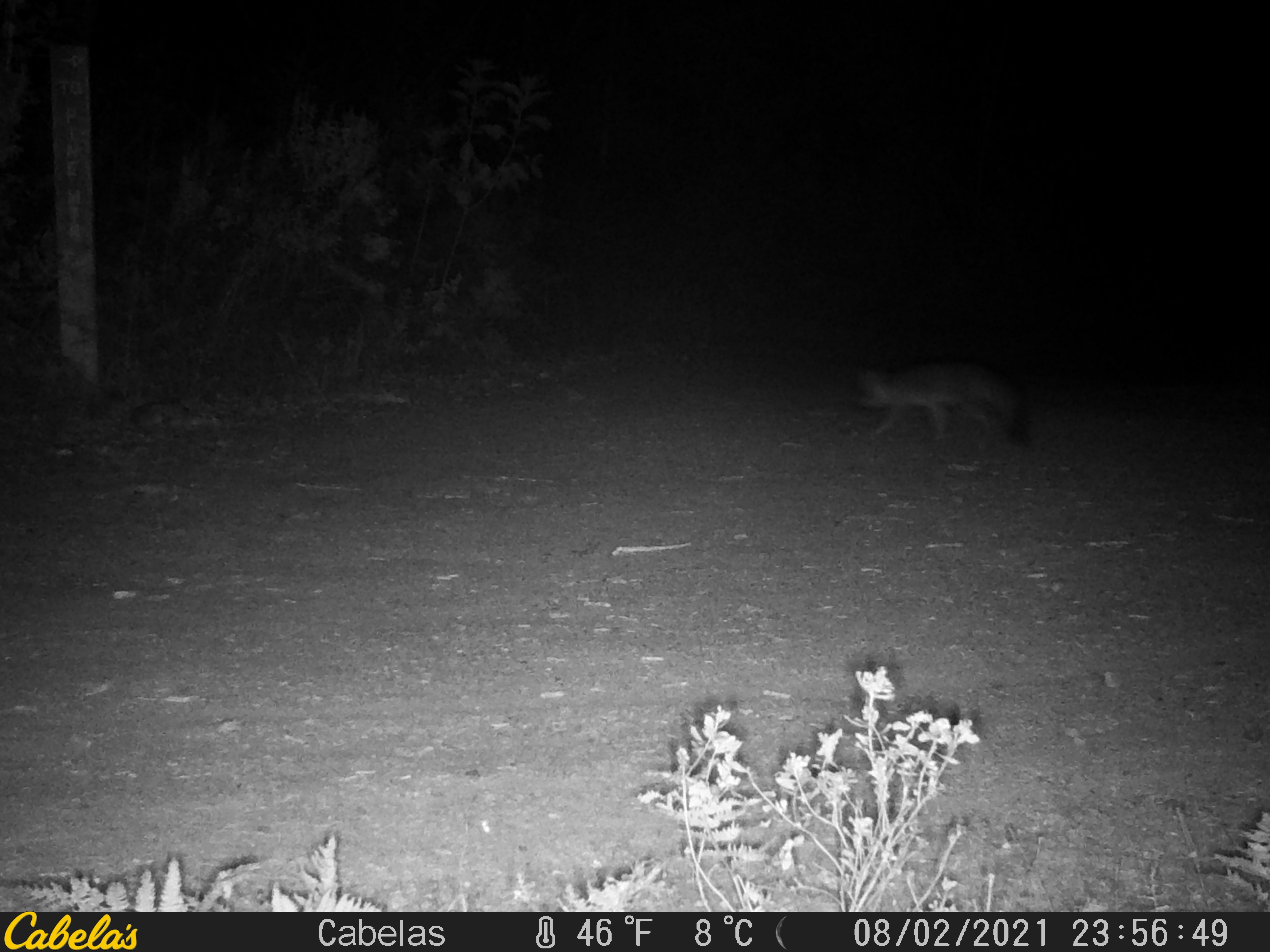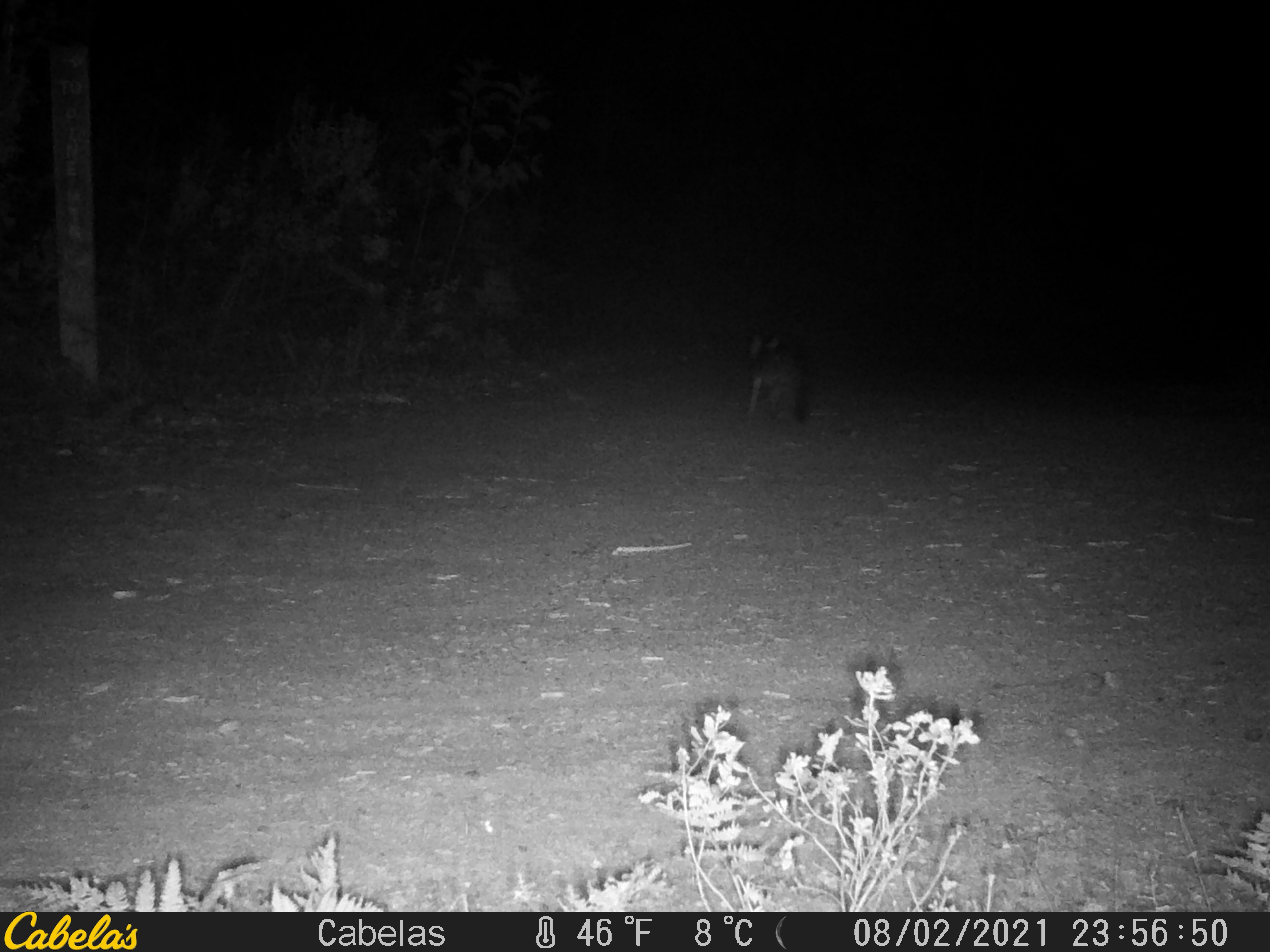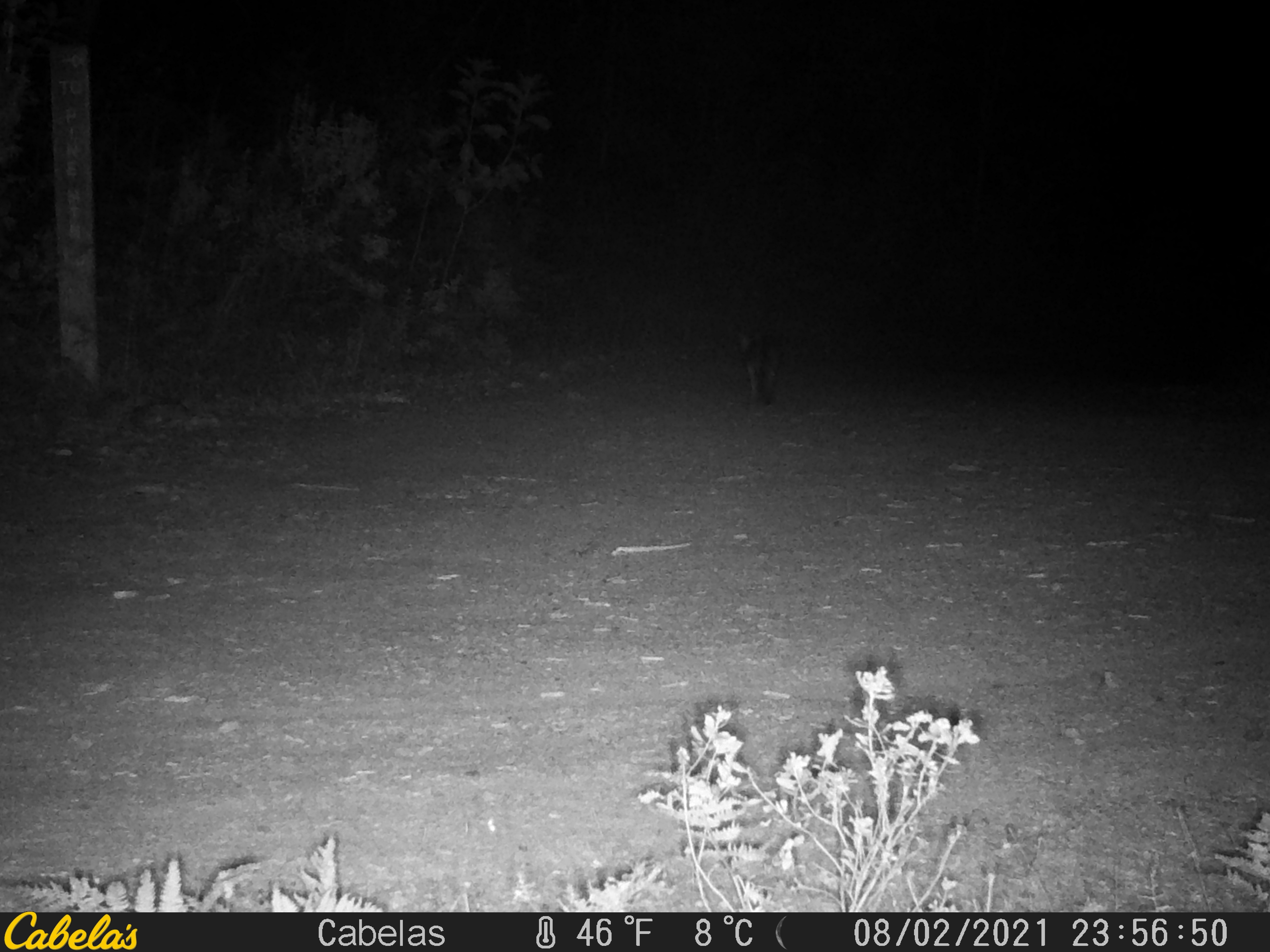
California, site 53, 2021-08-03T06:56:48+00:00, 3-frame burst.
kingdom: Animalia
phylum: Chordata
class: Mammalia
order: Carnivora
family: Canidae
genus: Urocyon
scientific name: Urocyon cinereoargenteus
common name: gray fox